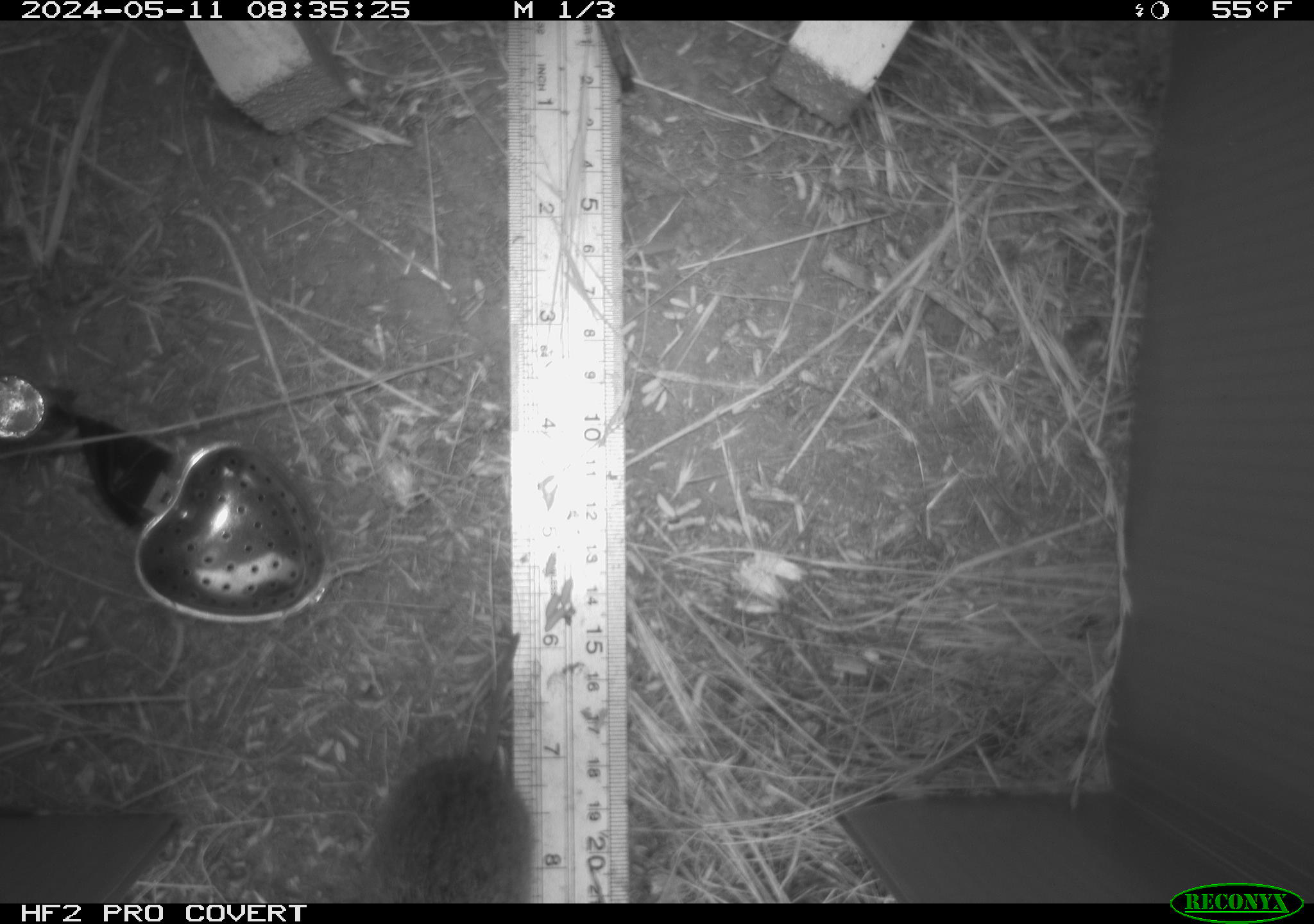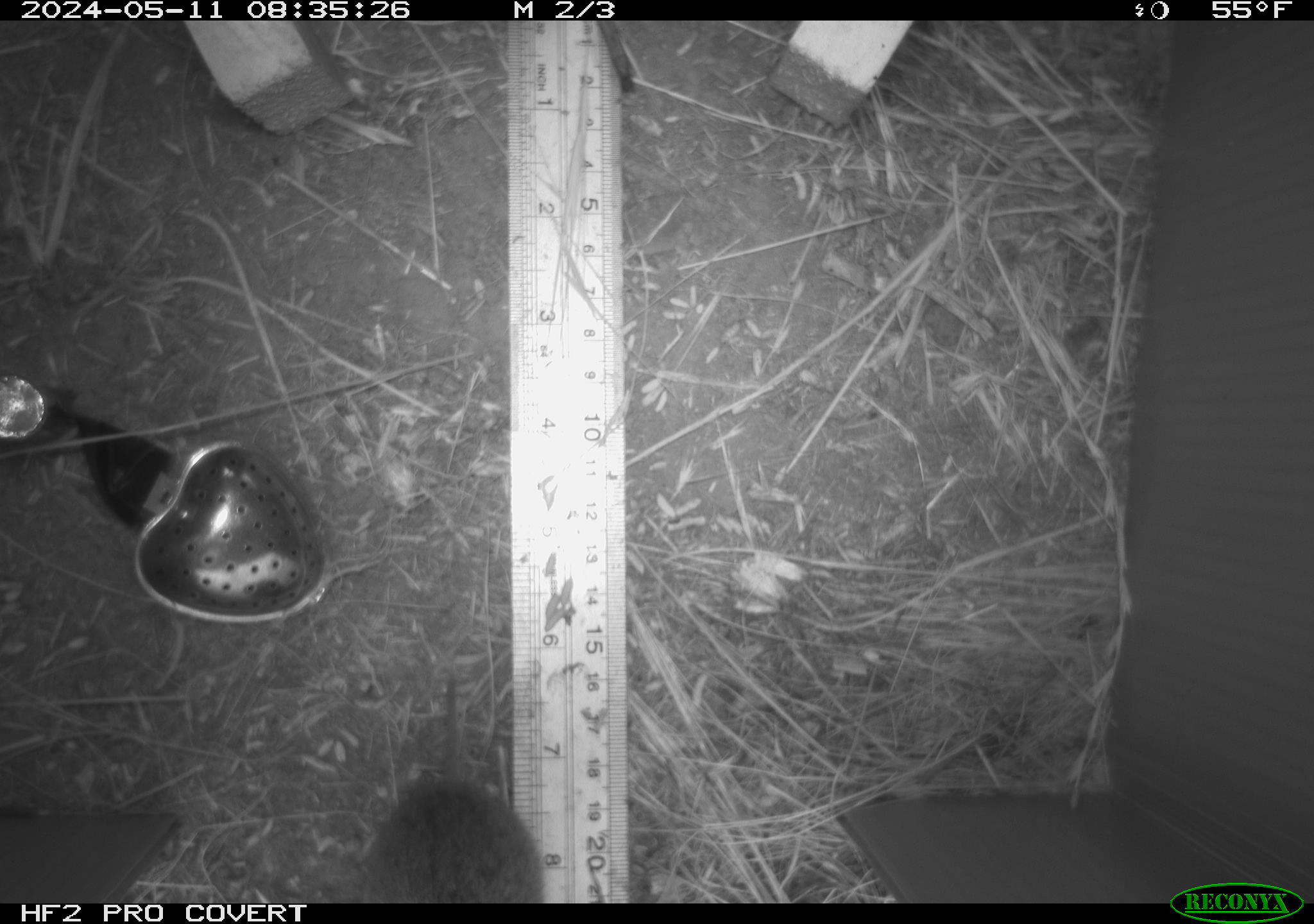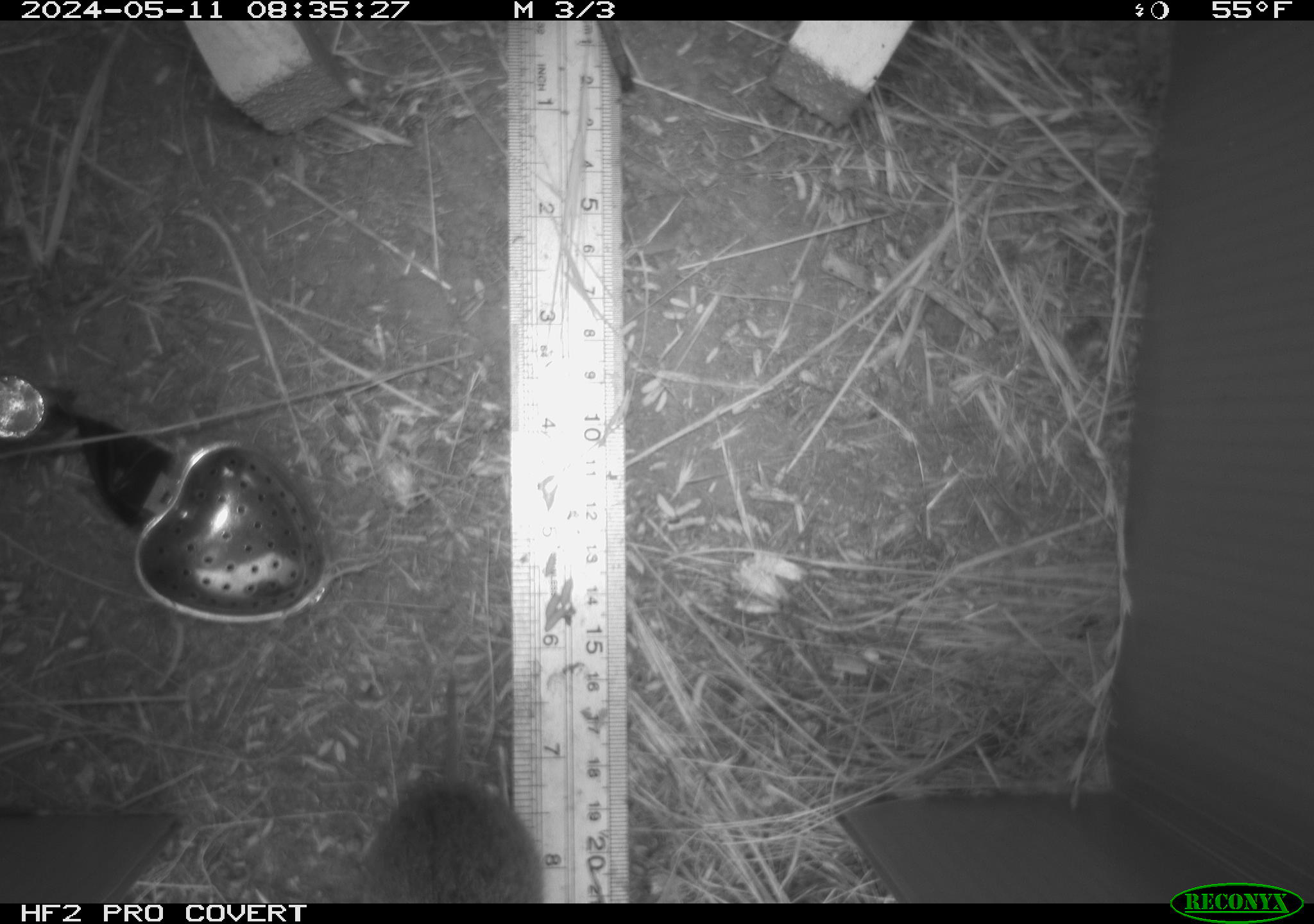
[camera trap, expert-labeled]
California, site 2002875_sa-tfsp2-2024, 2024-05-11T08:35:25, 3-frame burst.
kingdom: Animalia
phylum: Chordata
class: Mammalia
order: Rodentia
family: Cricetidae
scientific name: Arvicolinae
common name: voles, lemmings, and muskrats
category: arvicolinae subfamily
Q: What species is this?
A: Arvicolinae subfamily (voles, lemmings, and muskrats) (Arvicolinae).